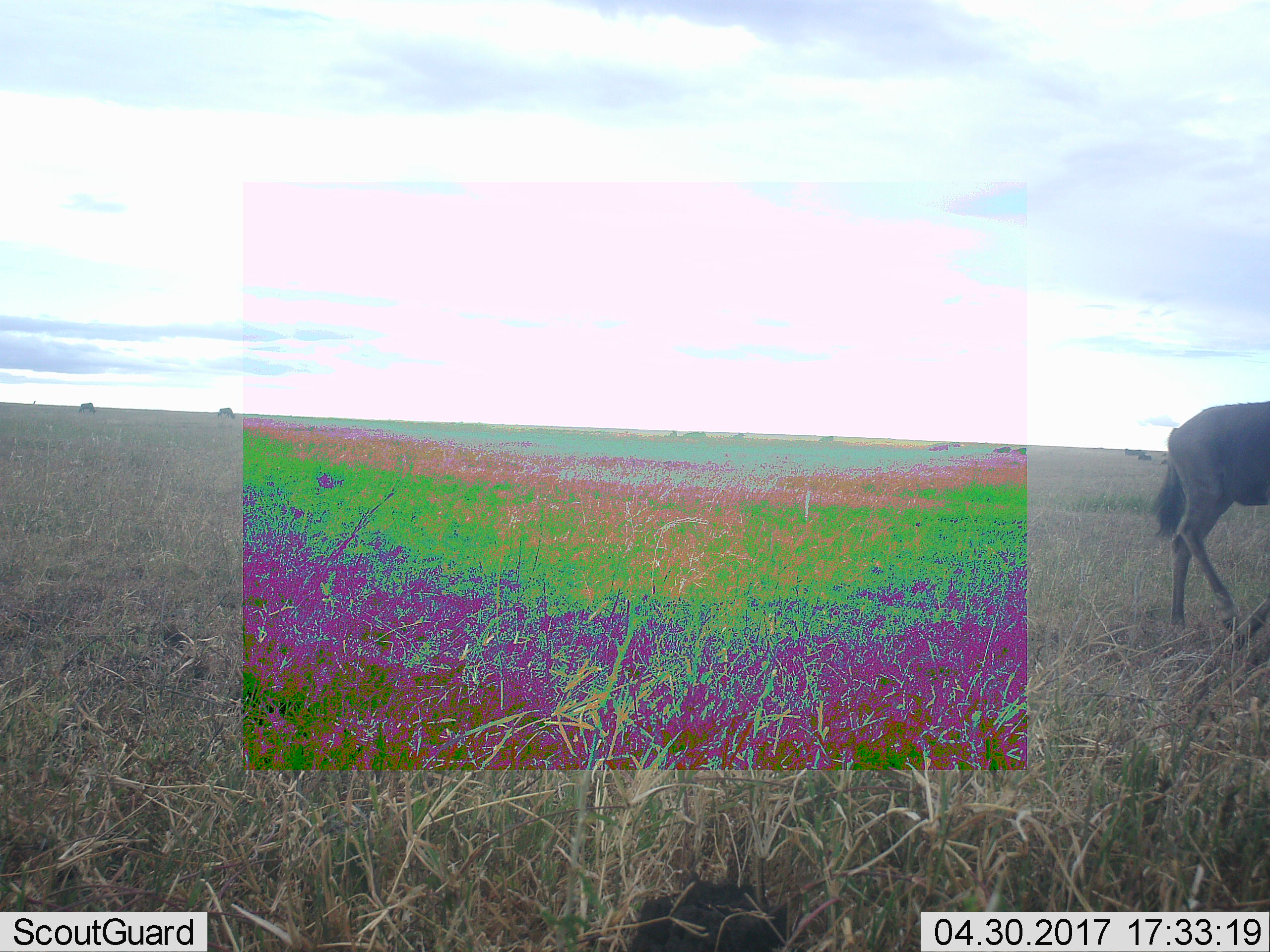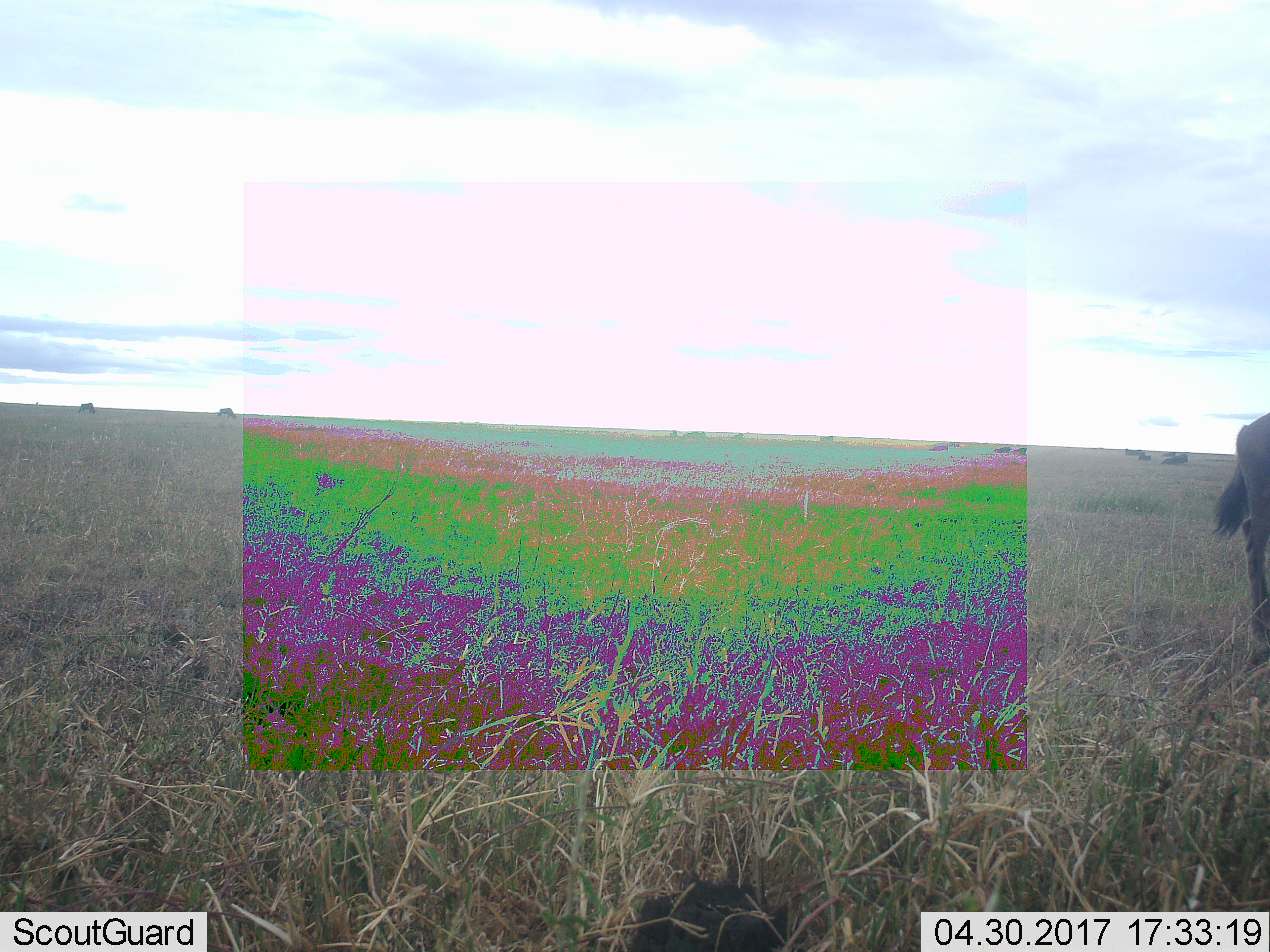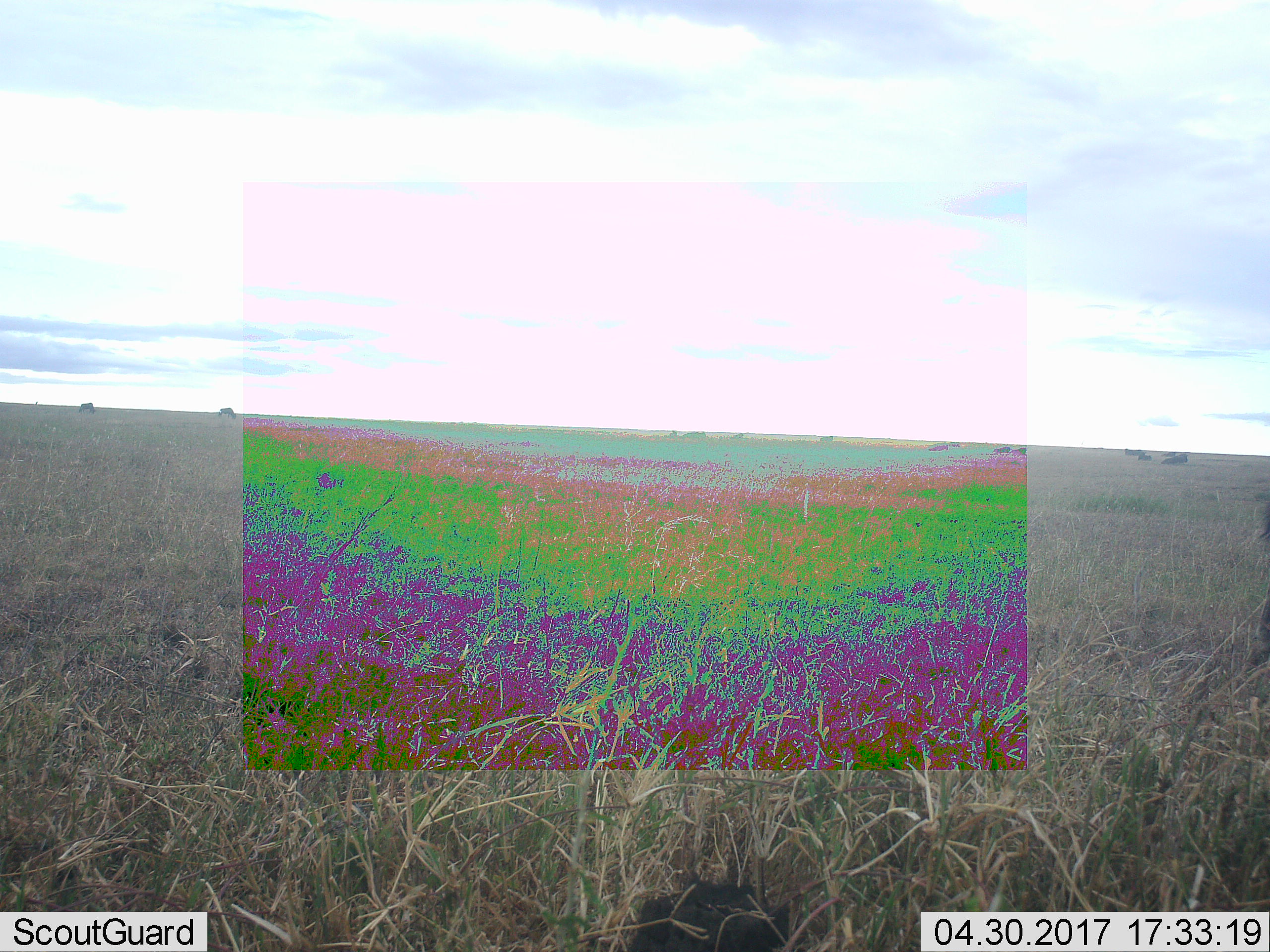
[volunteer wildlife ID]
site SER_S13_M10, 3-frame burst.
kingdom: Animalia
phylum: Chordata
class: Mammalia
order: Artiodactyla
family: Bovidae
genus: Connochaetes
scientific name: Connochaetes taurinus taurinus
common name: blue wildebeest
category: wildebeestblue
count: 11-50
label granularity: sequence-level